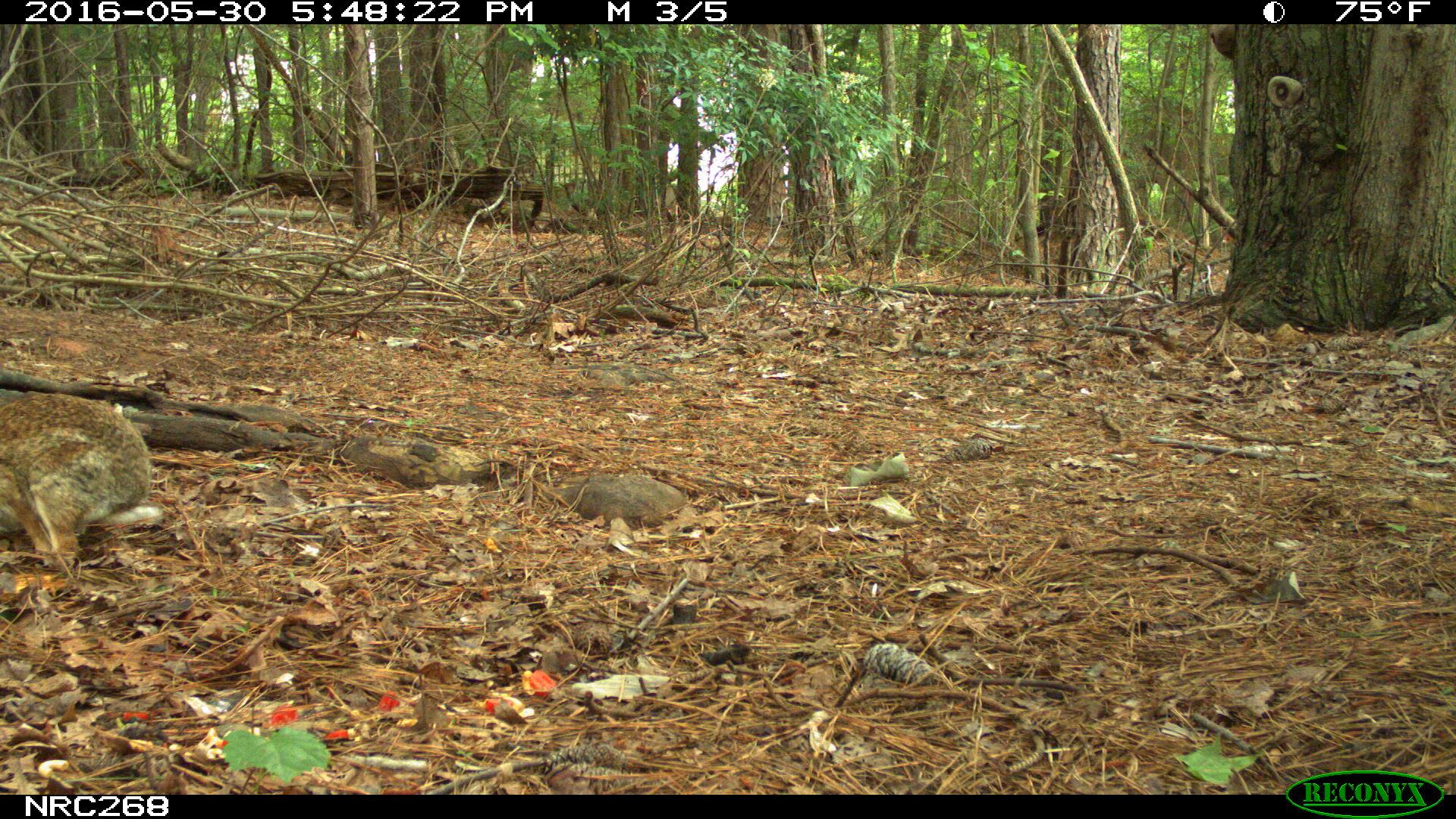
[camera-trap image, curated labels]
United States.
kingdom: Animalia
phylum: Chordata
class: Mammalia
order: Lagomorpha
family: Leporidae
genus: Sylvilagus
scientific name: Sylvilagus floridanus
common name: eastern cottontail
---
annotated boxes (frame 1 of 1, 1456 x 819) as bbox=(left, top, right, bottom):
Eastern Cottontail: bbox=(0, 380, 167, 555)